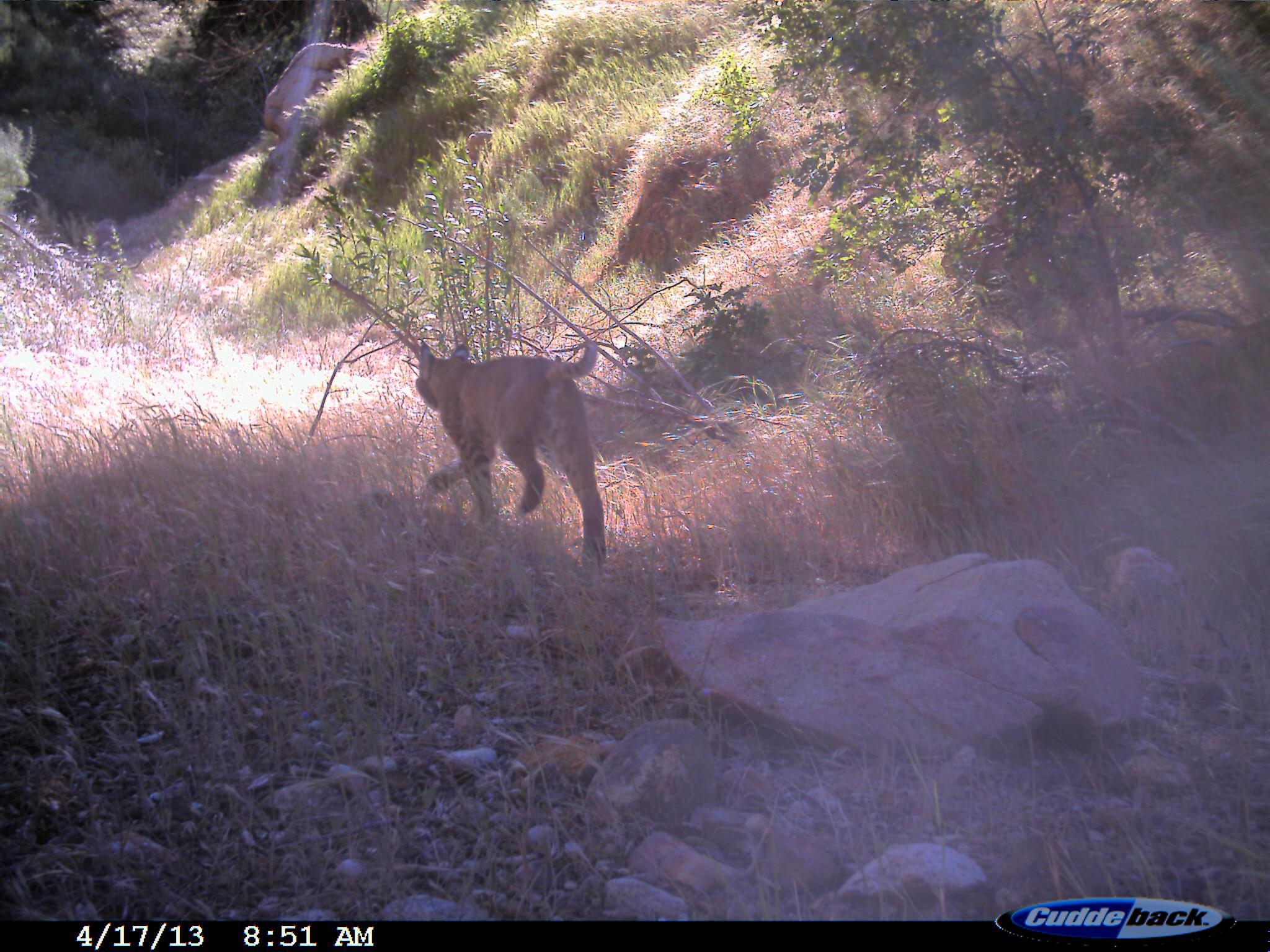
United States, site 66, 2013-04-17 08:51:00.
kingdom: Animalia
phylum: Chordata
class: Mammalia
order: Carnivora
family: Felidae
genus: Lynx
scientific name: Lynx rufus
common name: bobcat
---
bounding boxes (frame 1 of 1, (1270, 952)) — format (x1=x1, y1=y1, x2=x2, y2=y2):
bobcat: (x1=413, y1=335, x2=610, y2=574)